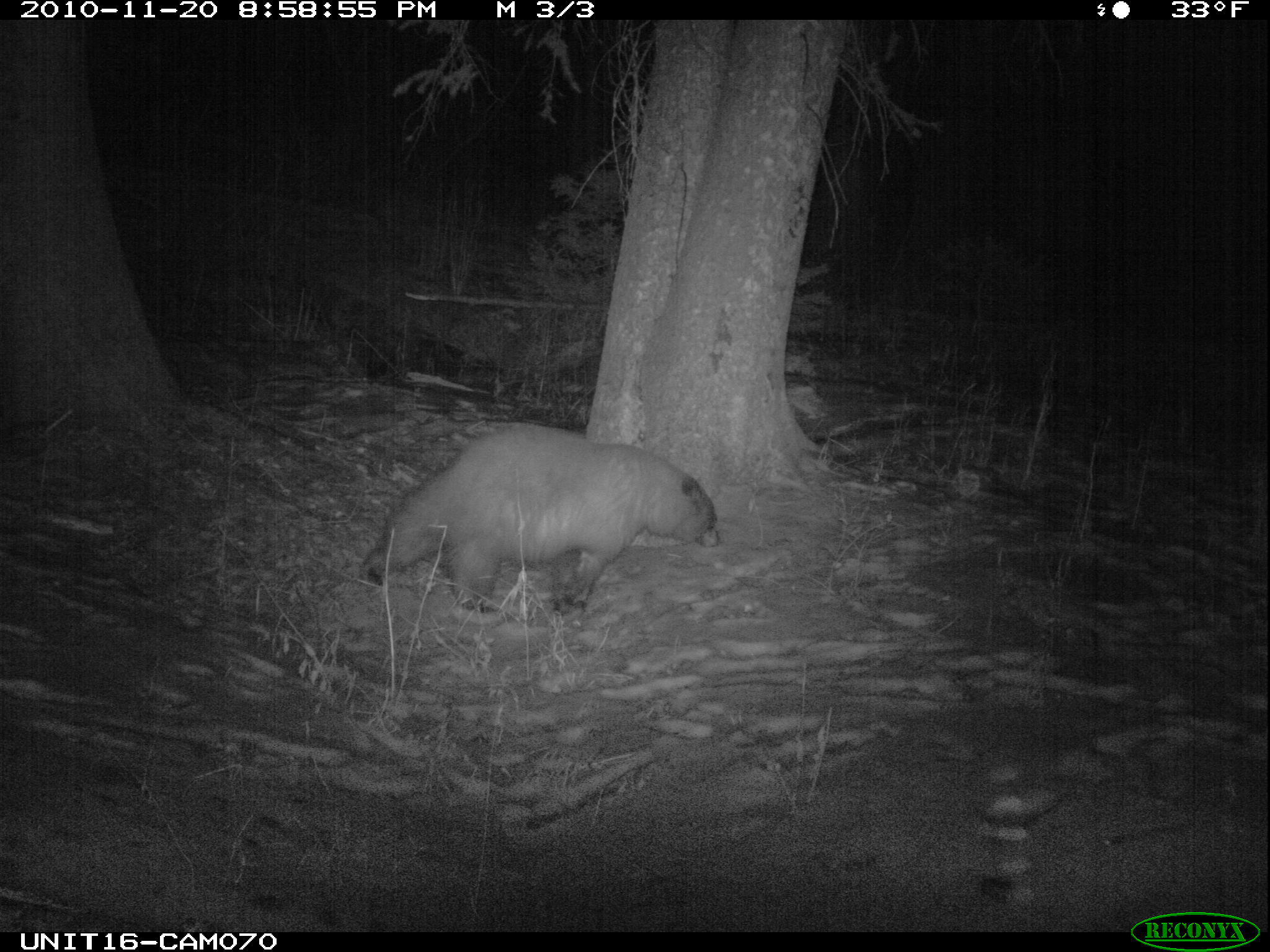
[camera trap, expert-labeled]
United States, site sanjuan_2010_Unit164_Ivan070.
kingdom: Animalia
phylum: Chordata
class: Mammalia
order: Carnivora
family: Ursidae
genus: Ursus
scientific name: Ursus americanus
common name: american black bear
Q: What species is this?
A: Ursus americanus (american black bear).